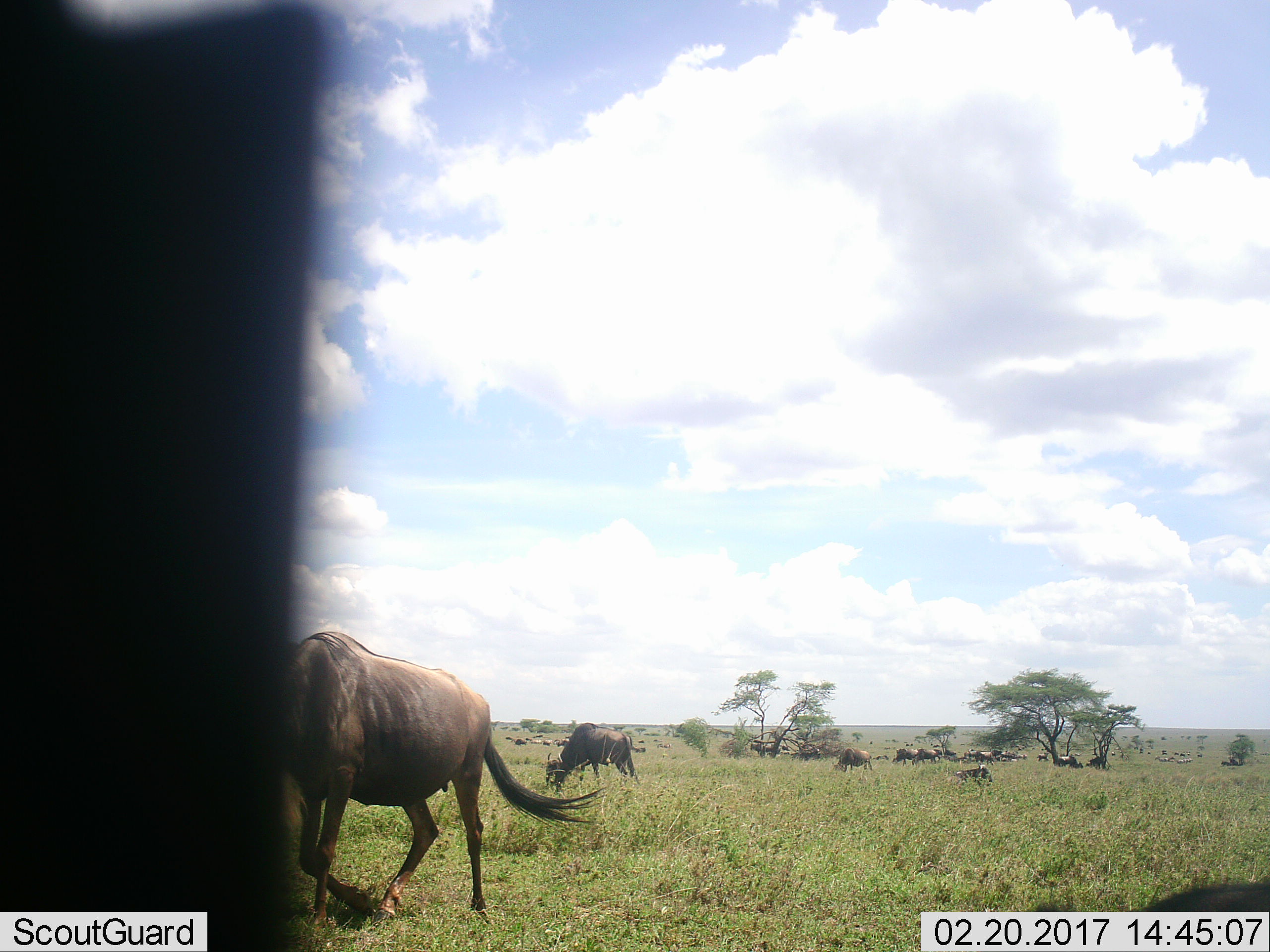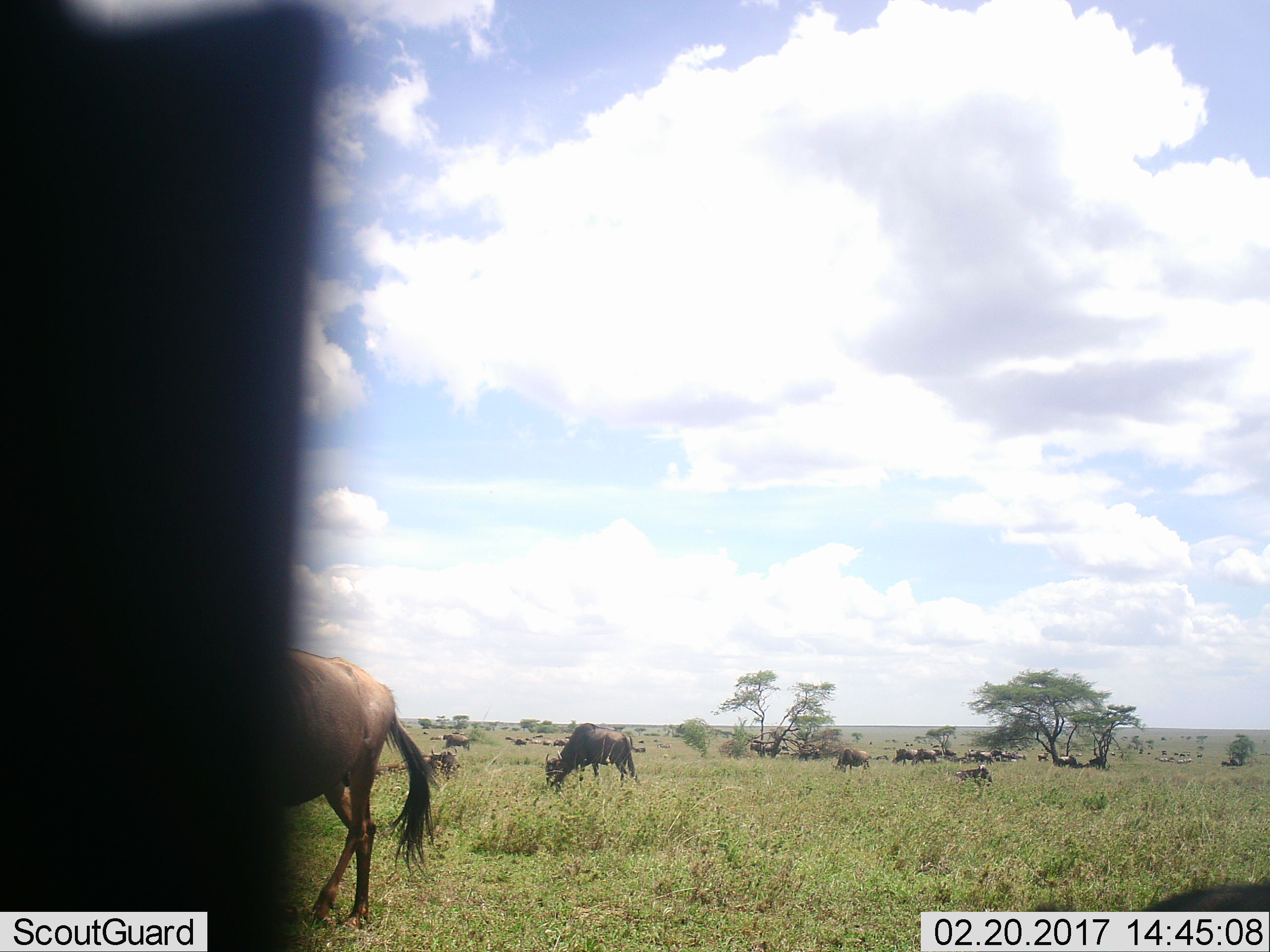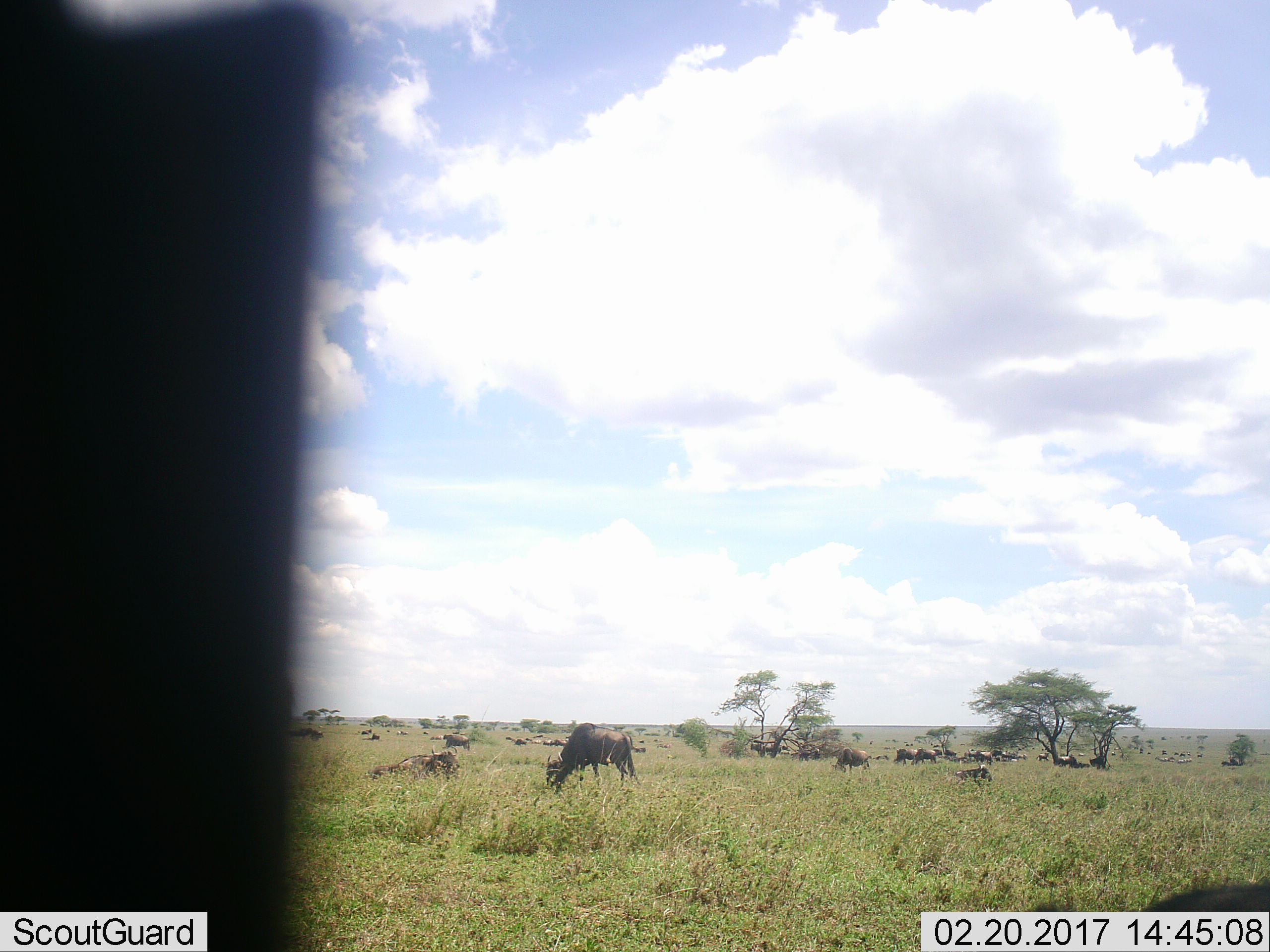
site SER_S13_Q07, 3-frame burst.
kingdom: Animalia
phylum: Chordata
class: Mammalia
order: Artiodactyla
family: Bovidae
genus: Connochaetes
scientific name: Connochaetes taurinus taurinus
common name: blue wildebeest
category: wildebeestblue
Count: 11-50.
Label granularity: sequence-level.